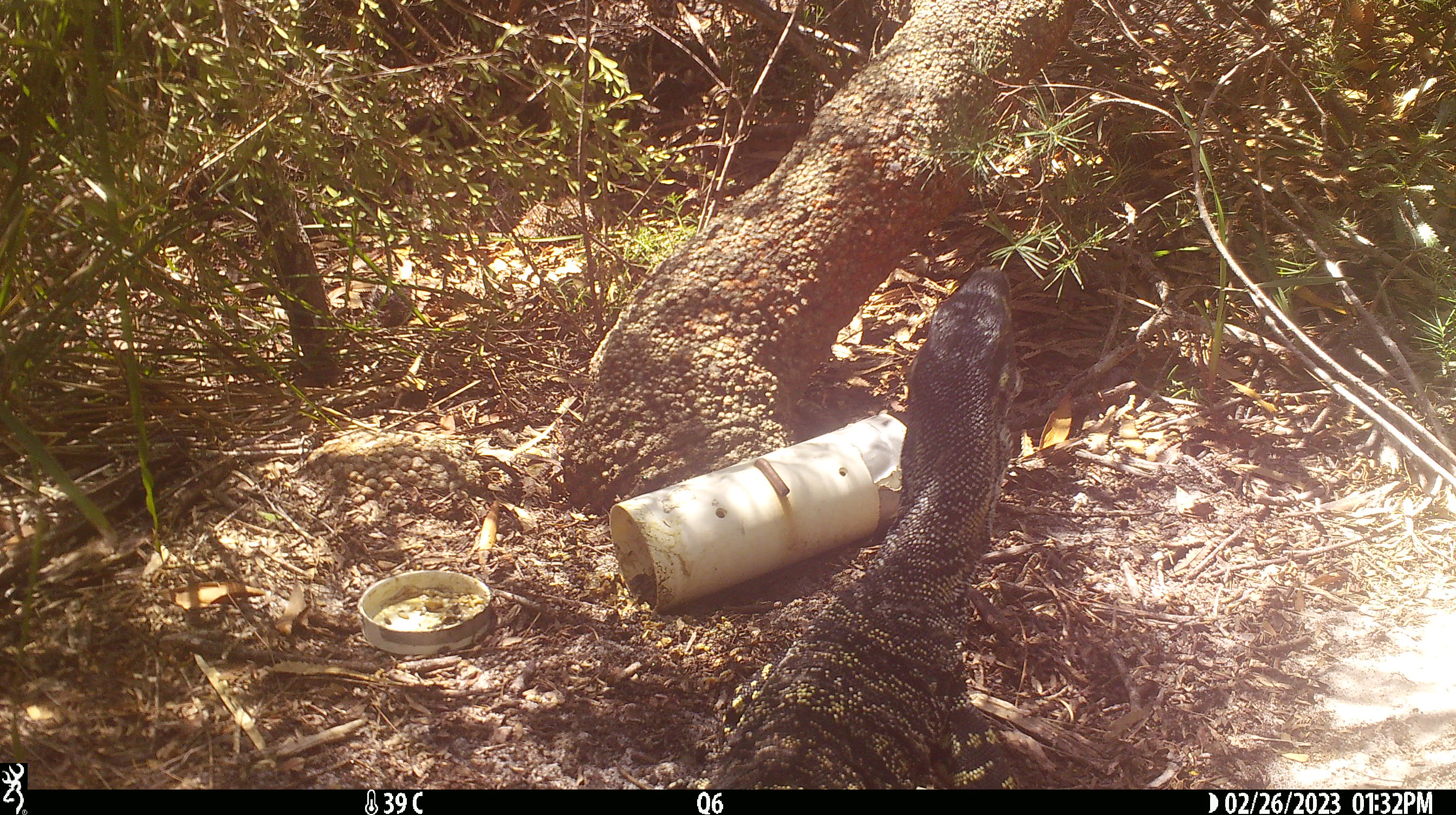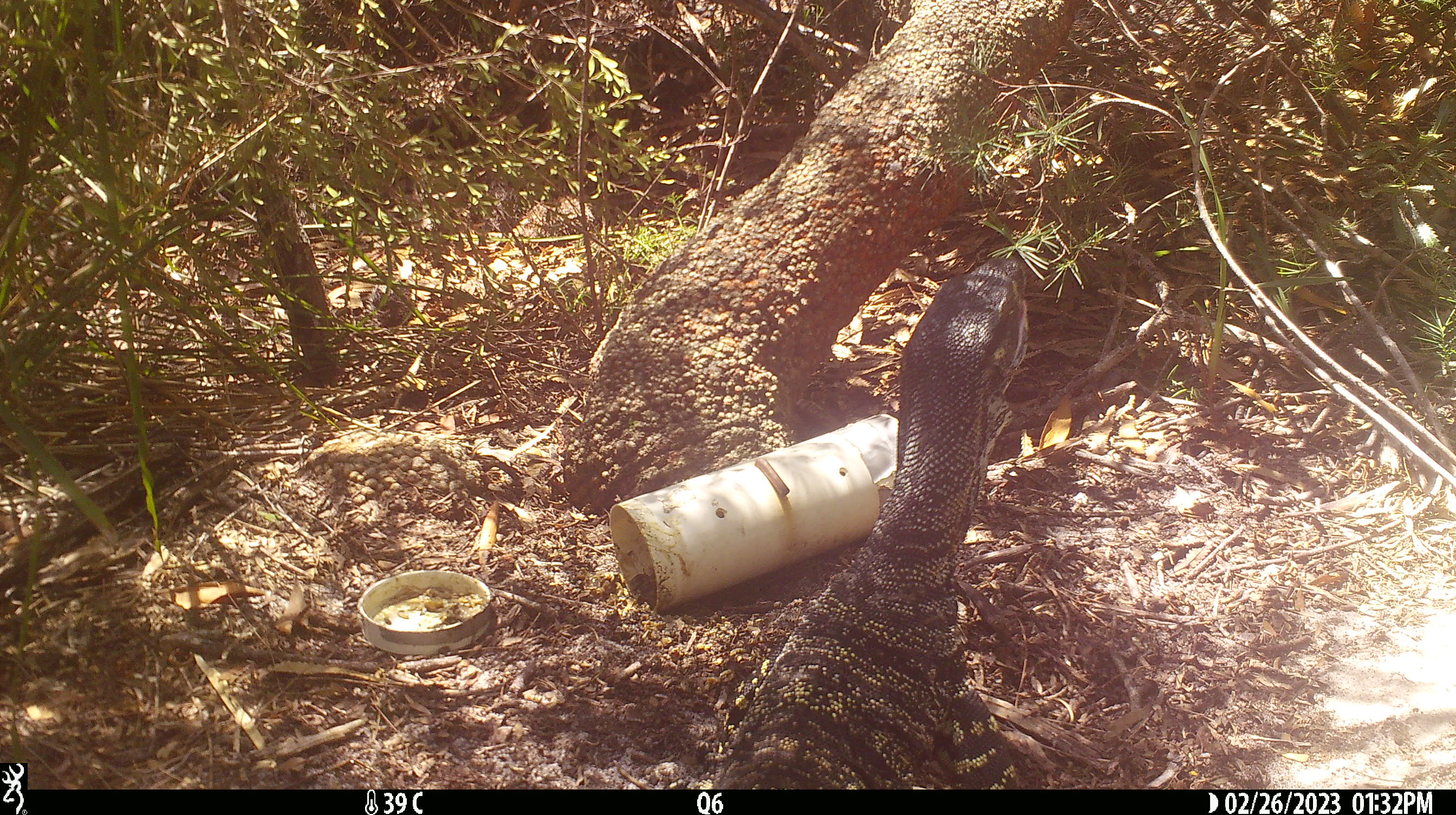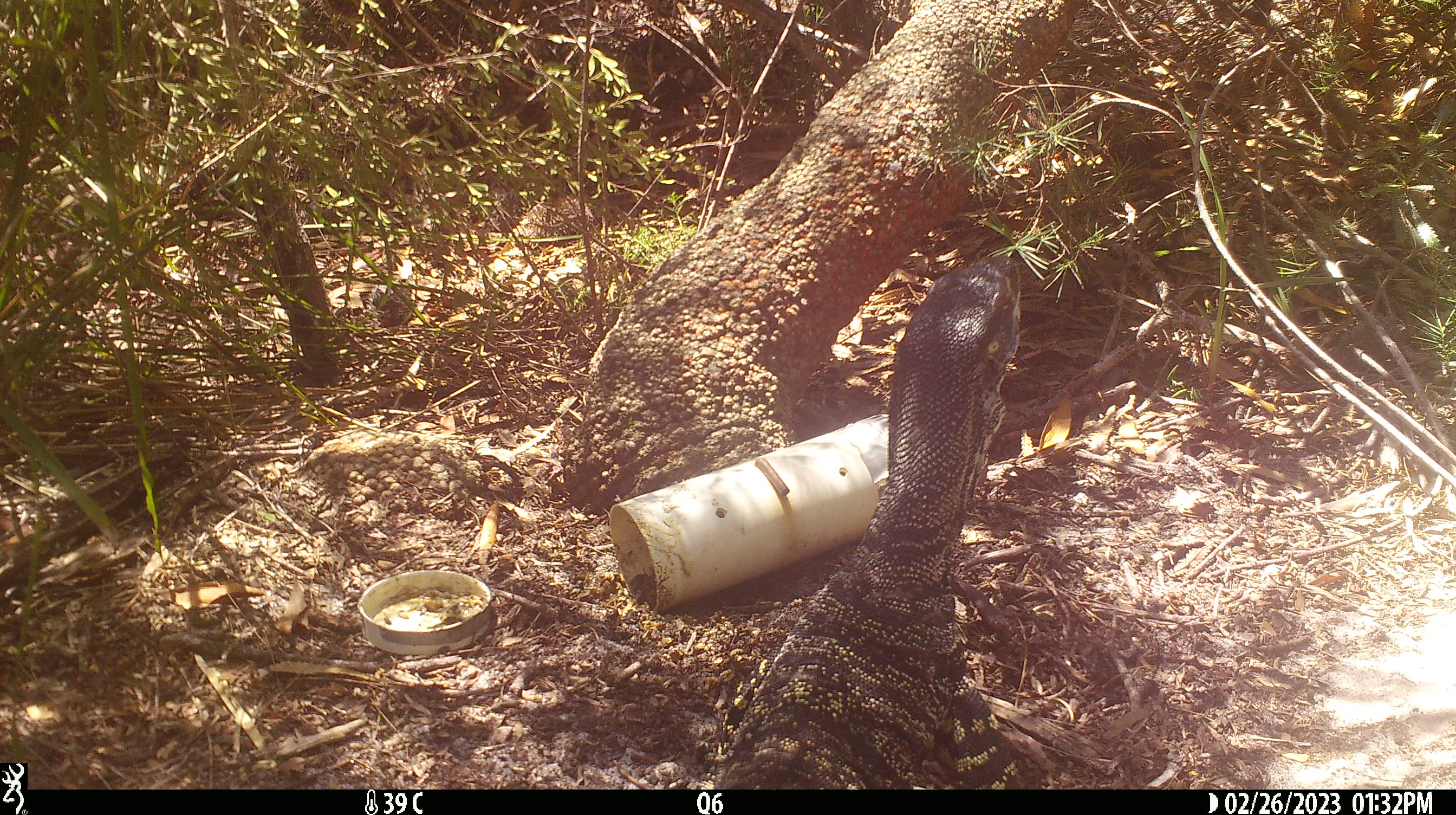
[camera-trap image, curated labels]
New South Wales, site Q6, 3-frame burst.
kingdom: Animalia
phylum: Chordata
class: Reptilia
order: Squamata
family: Varanidae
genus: Varanus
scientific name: Varanus varius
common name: lace monitor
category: goanna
Goanna (lace monitor) (Varanus varius).